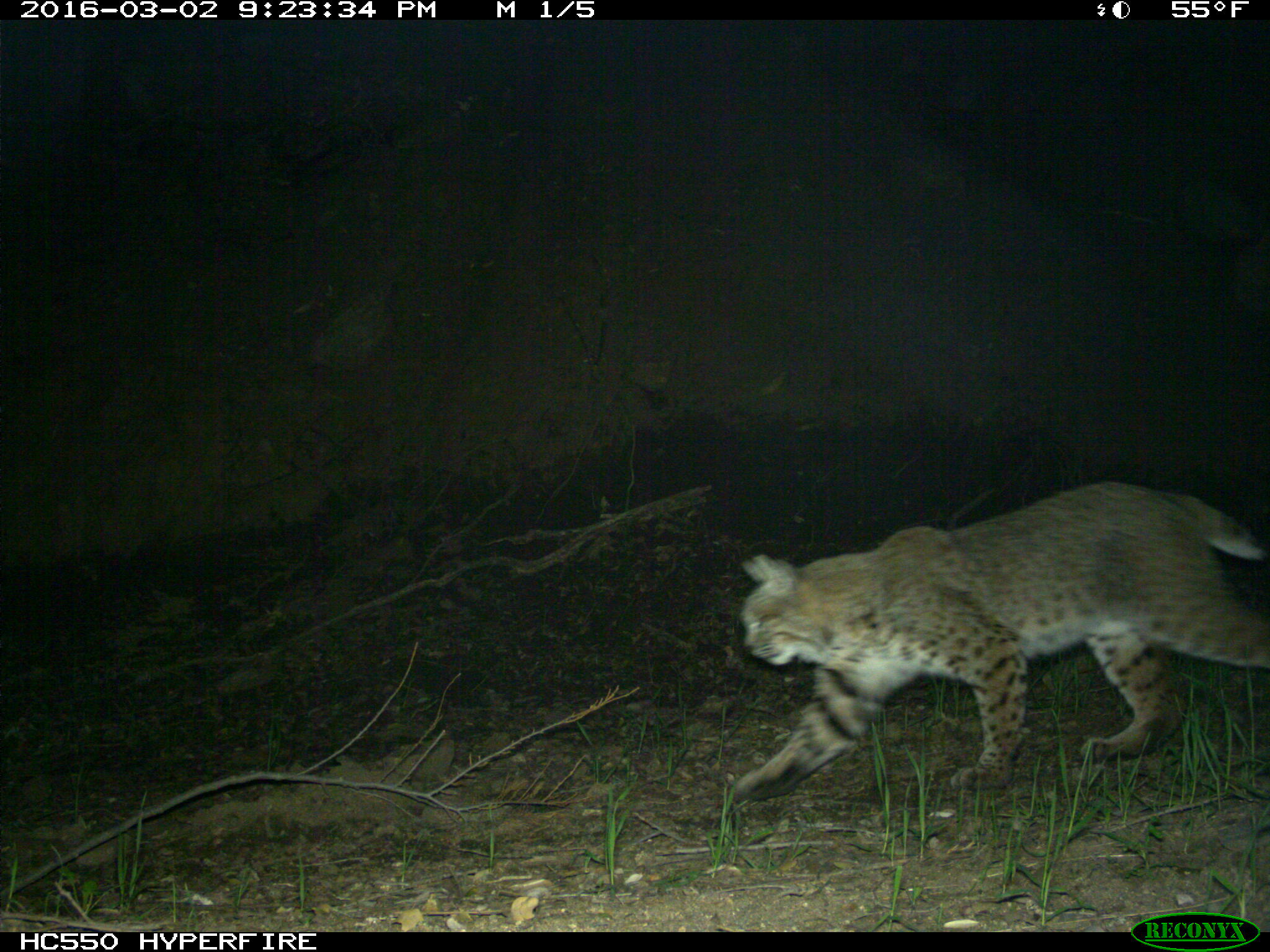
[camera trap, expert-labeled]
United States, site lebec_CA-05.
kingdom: Animalia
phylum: Chordata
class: Mammalia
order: Carnivora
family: Felidae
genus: Lynx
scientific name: Lynx rufus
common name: bobcat